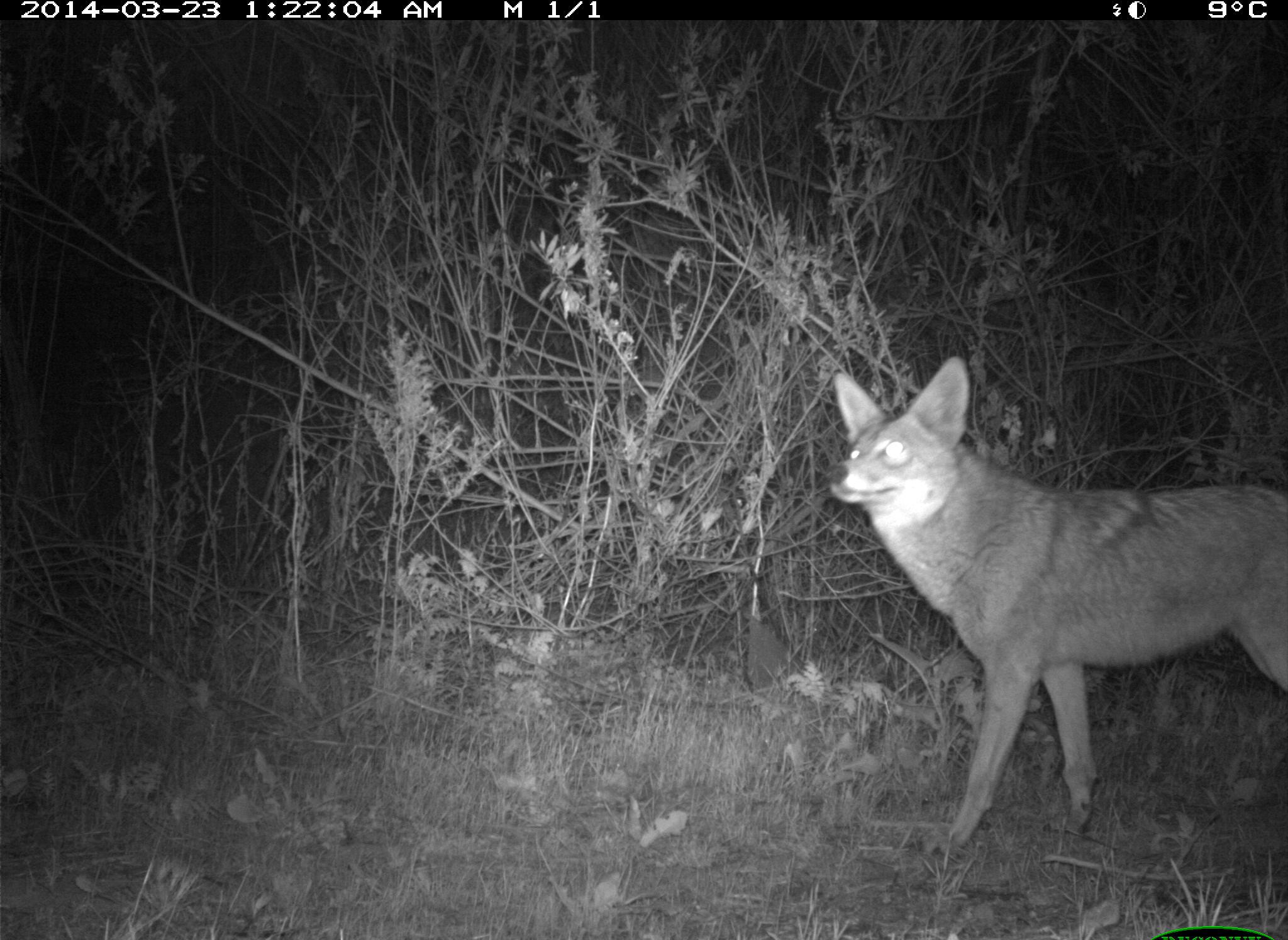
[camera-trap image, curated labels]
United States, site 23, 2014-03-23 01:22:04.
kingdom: Animalia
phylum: Chordata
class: Mammalia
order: Carnivora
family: Canidae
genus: Canis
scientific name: Canis latrans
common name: coyote